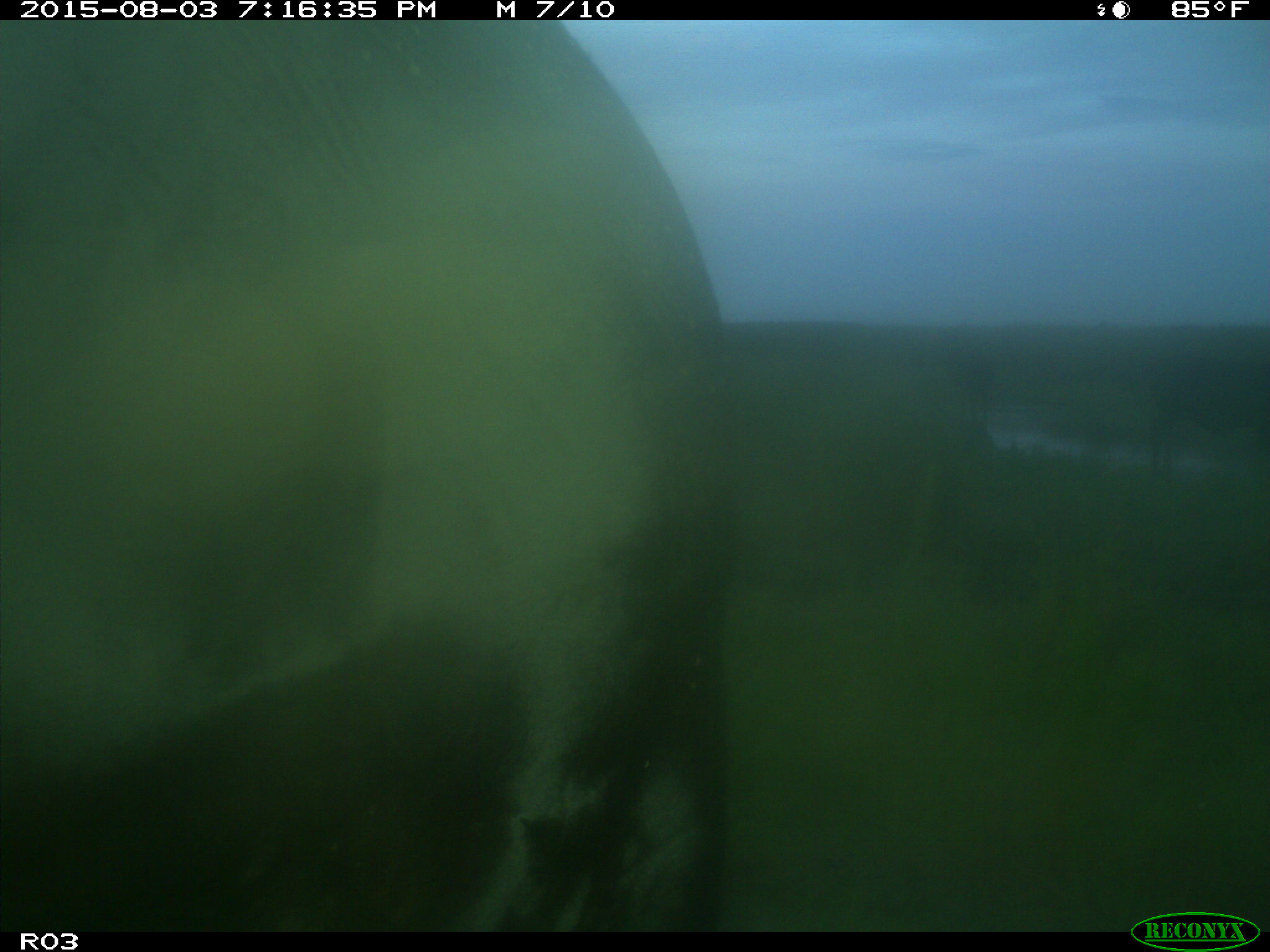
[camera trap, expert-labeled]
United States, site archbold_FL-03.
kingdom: Animalia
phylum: Chordata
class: Mammalia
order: Artiodactyla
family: Bovidae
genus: Bos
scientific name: Bos taurus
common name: domestic cow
Bos taurus (domestic cow).